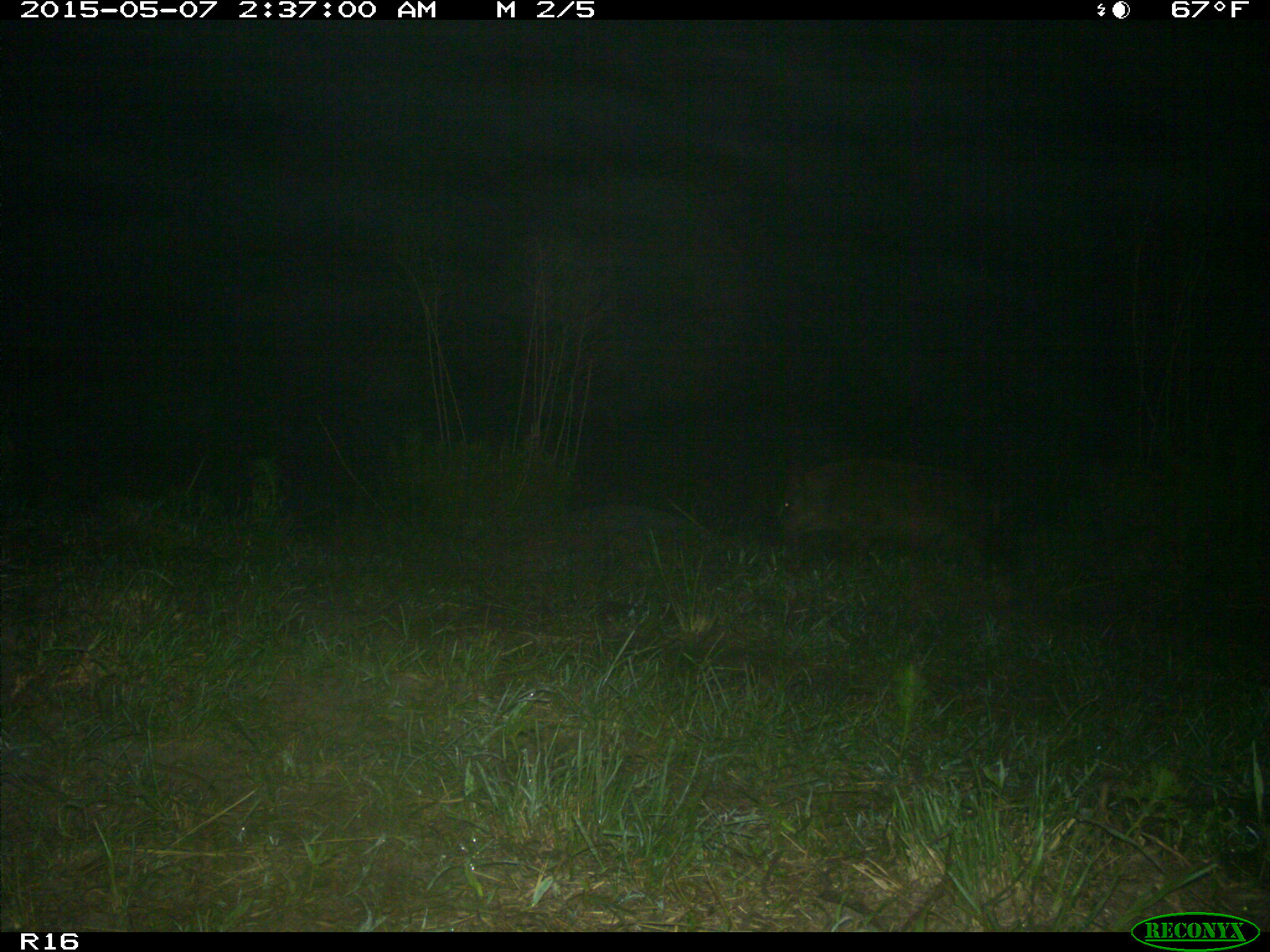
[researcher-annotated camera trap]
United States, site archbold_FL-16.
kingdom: Animalia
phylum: Chordata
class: Mammalia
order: Artiodactyla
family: Suidae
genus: Sus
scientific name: Sus scrofa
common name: wild boar